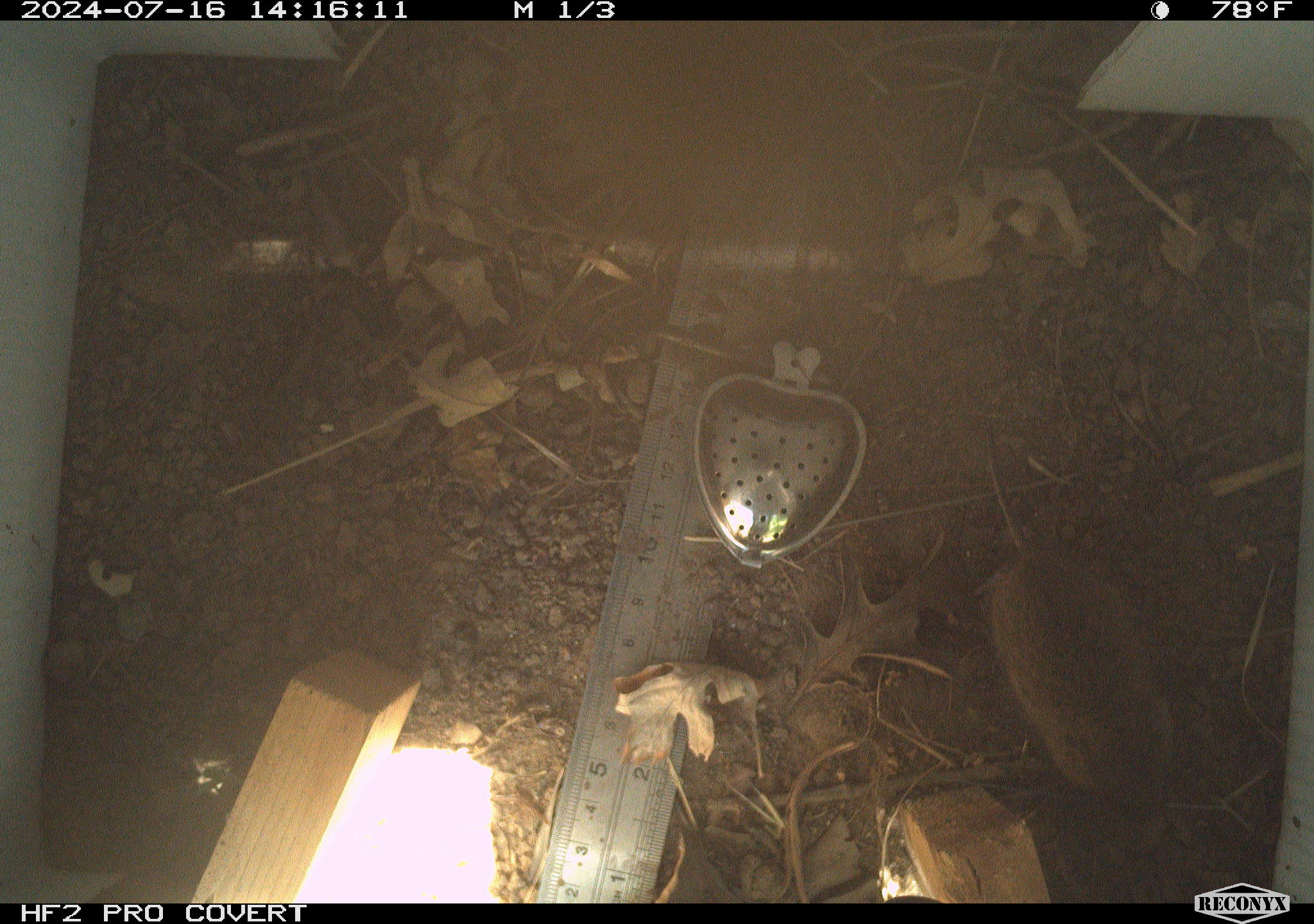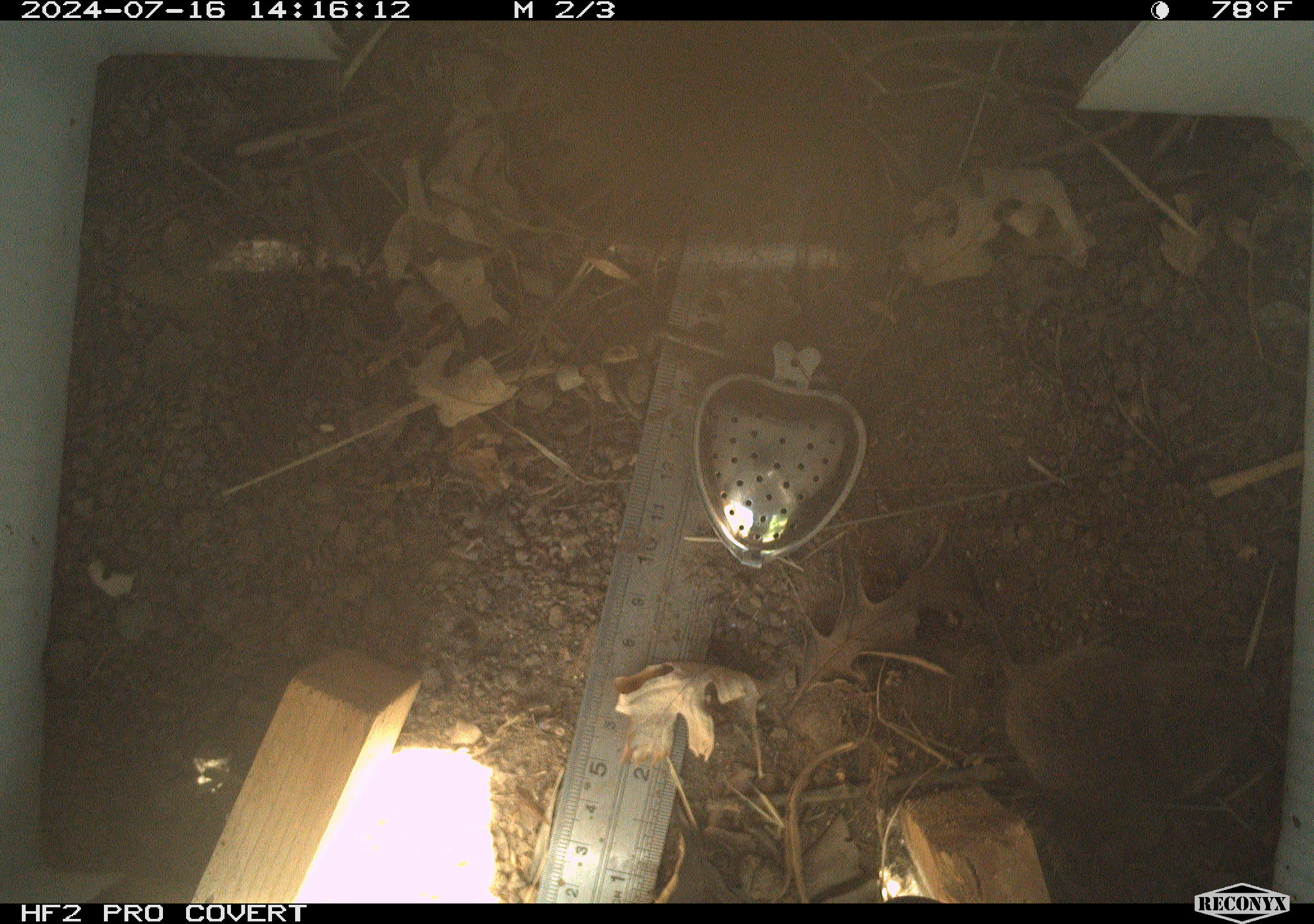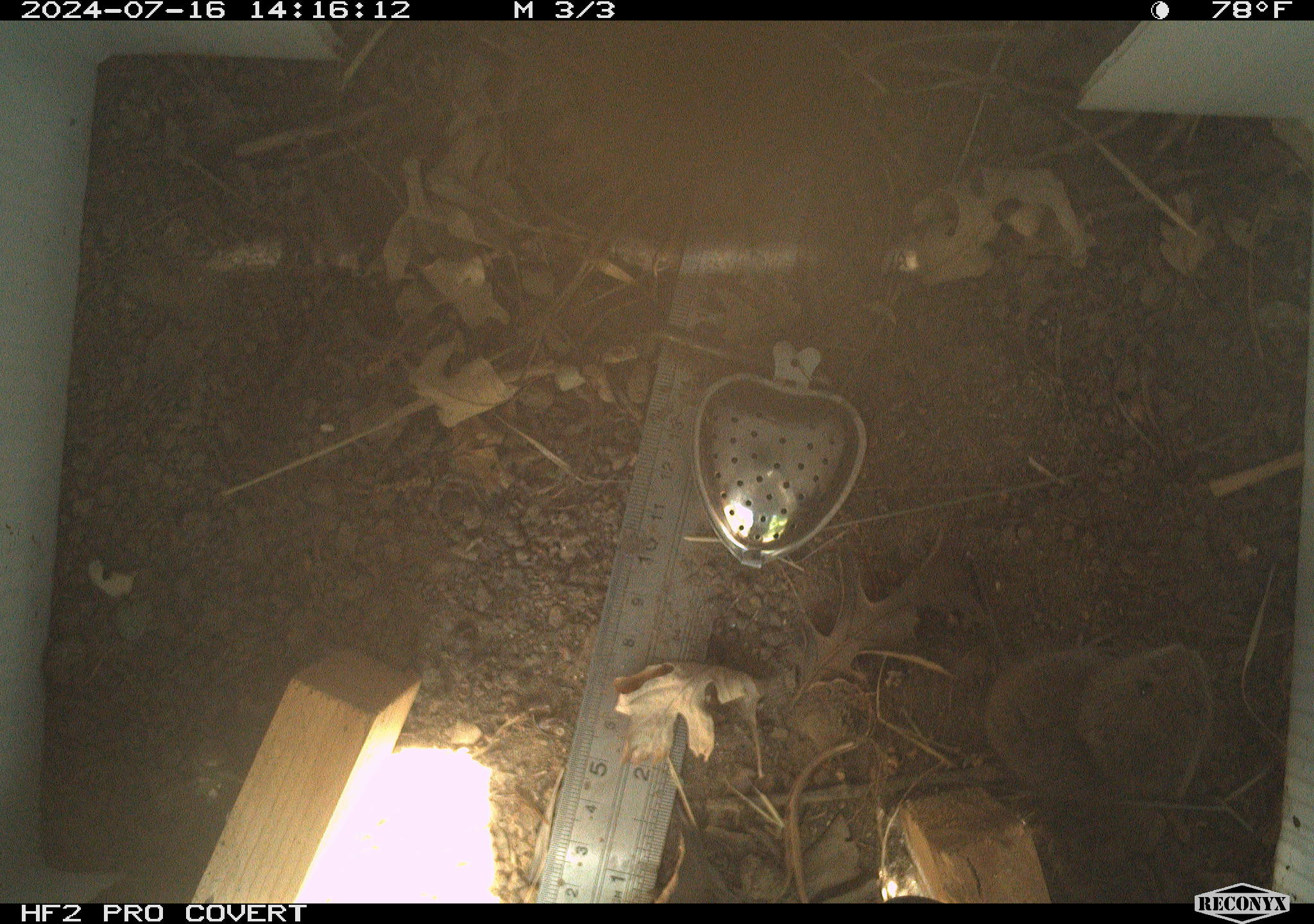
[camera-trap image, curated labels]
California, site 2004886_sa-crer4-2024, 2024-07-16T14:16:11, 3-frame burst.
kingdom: Animalia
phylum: Chordata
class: Mammalia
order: Rodentia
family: Cricetidae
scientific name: Arvicolinae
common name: voles, lemmings, and muskrats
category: arvicolinae subfamily